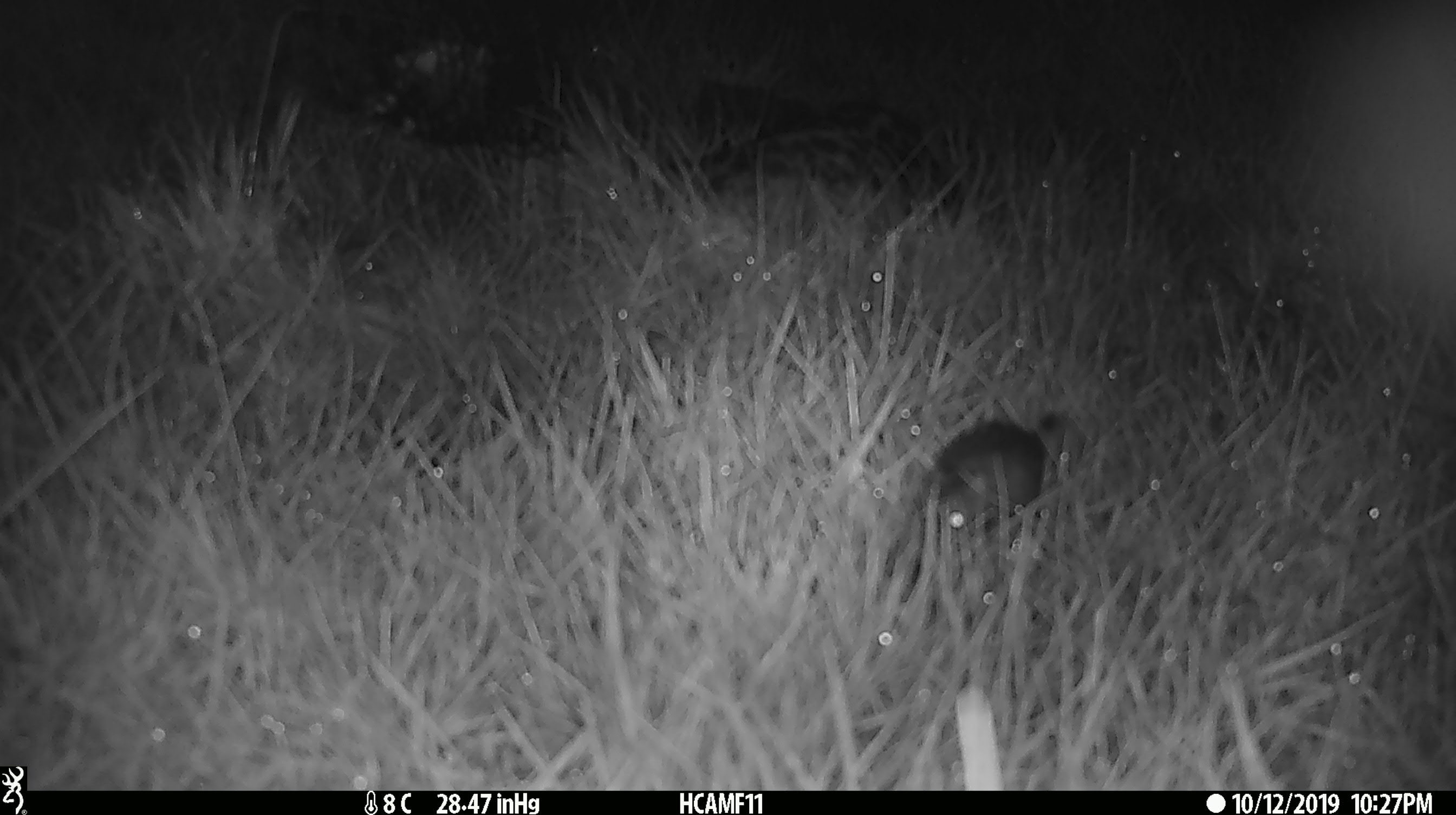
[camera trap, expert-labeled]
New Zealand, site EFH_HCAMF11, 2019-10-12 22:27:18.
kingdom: Animalia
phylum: Chordata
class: Mammalia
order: Rodentia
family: Muridae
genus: Mus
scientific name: Mus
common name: mouse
Mouse (Mus).